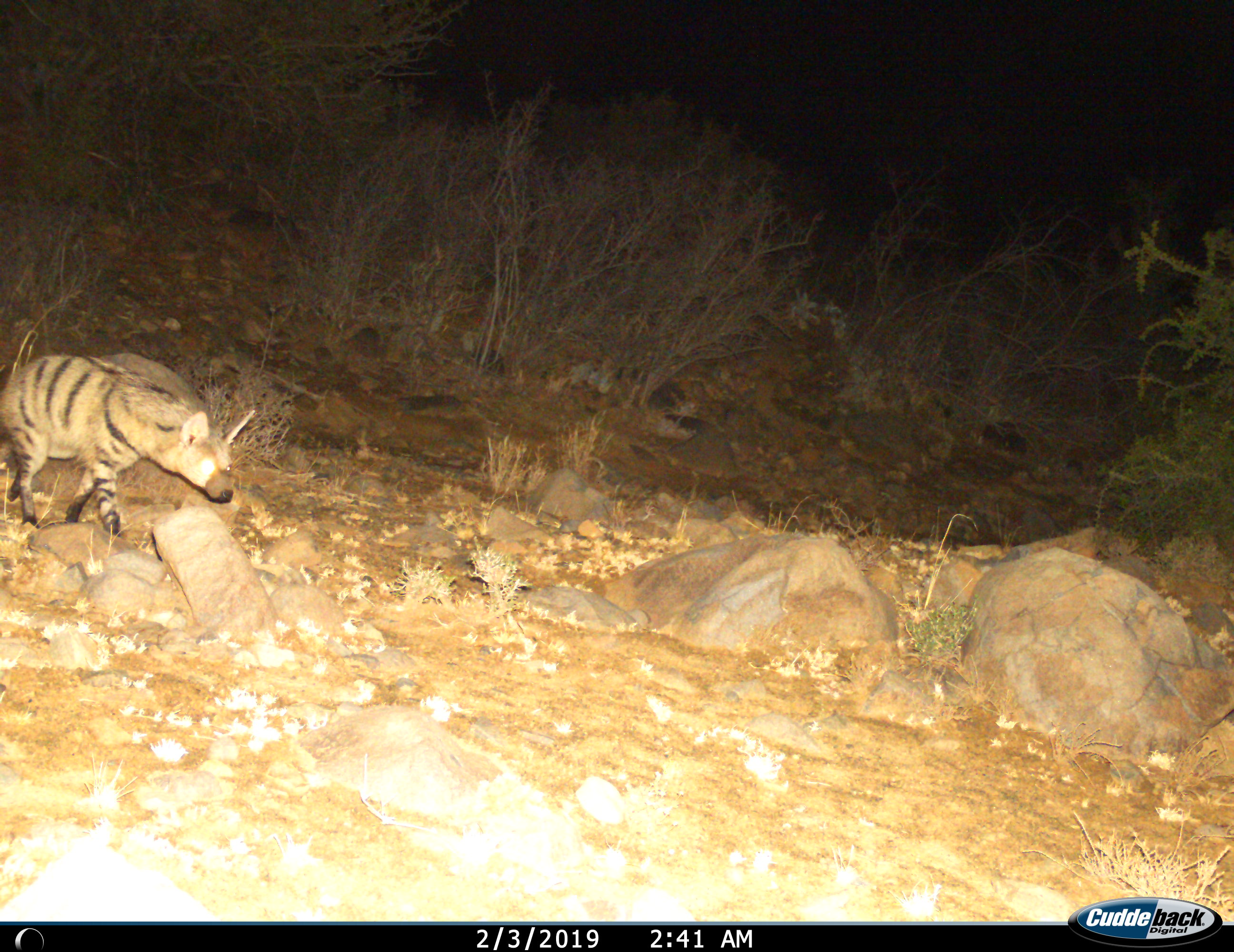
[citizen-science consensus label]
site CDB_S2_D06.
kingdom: Animalia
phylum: Chordata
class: Mammalia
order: Carnivora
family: Hyaenidae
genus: Proteles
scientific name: Proteles cristatus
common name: aardwolf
Aardwolf (Proteles cristatus), count 1. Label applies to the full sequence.